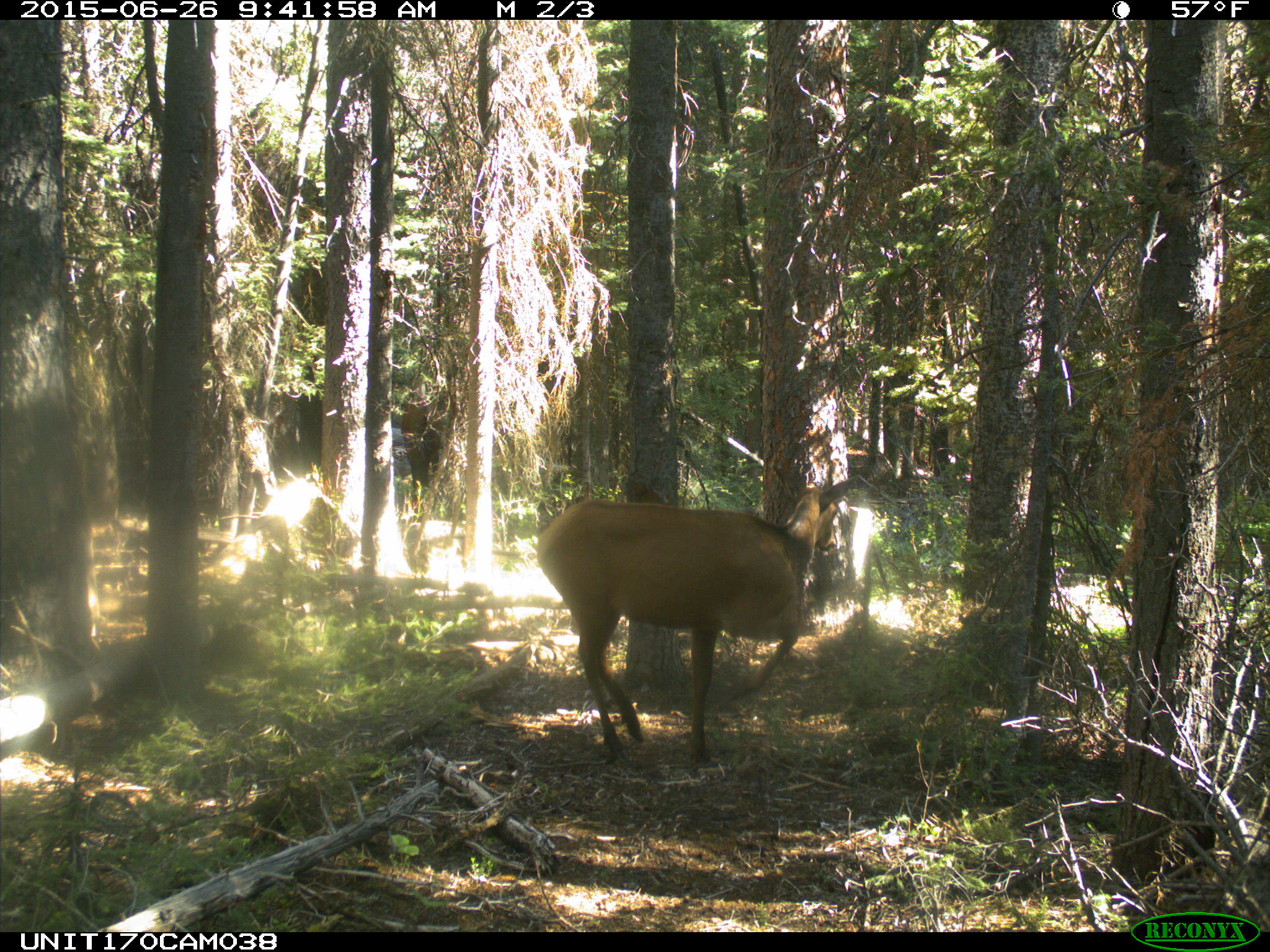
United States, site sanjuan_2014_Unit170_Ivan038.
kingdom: Animalia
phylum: Chordata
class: Mammalia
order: Artiodactyla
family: Cervidae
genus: Cervus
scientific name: Cervus elaphus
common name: red deer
Cervus elaphus (red deer).